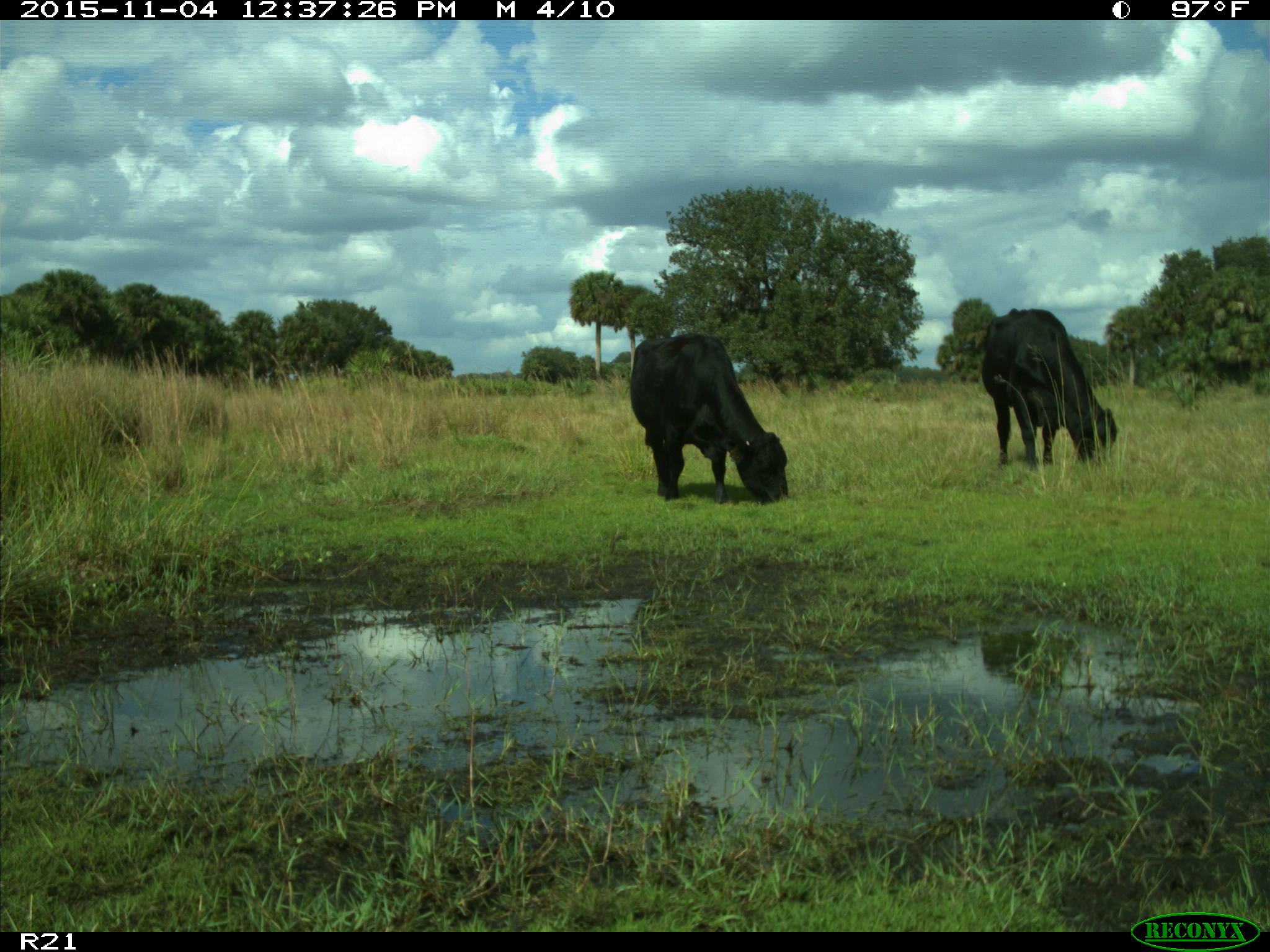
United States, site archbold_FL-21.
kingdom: Animalia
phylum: Chordata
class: Mammalia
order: Artiodactyla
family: Bovidae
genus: Bos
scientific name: Bos taurus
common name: domestic cow